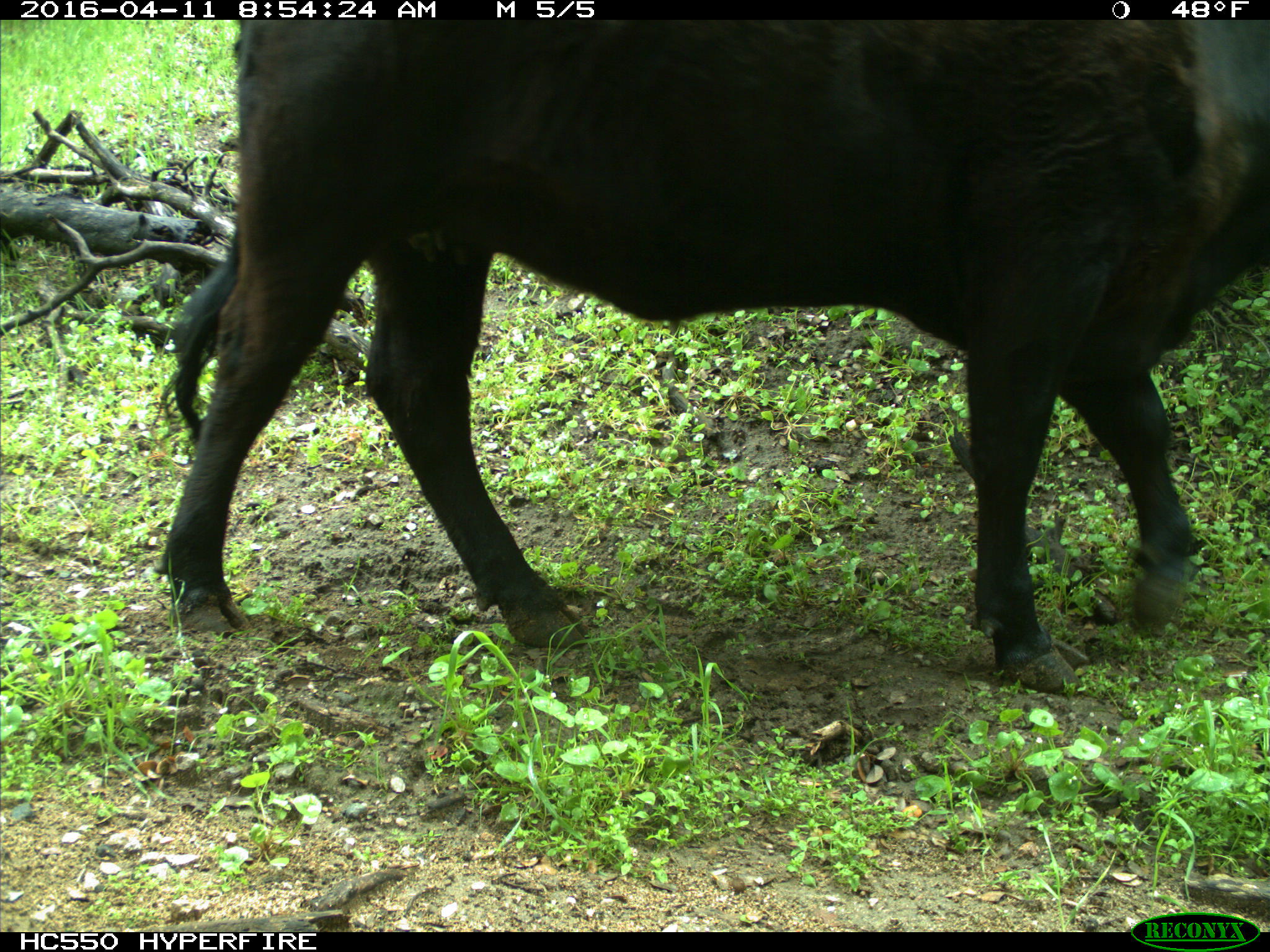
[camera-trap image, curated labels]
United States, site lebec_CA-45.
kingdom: Animalia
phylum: Chordata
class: Mammalia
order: Artiodactyla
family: Bovidae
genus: Bos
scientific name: Bos taurus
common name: domestic cow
Bos taurus (domestic cow).